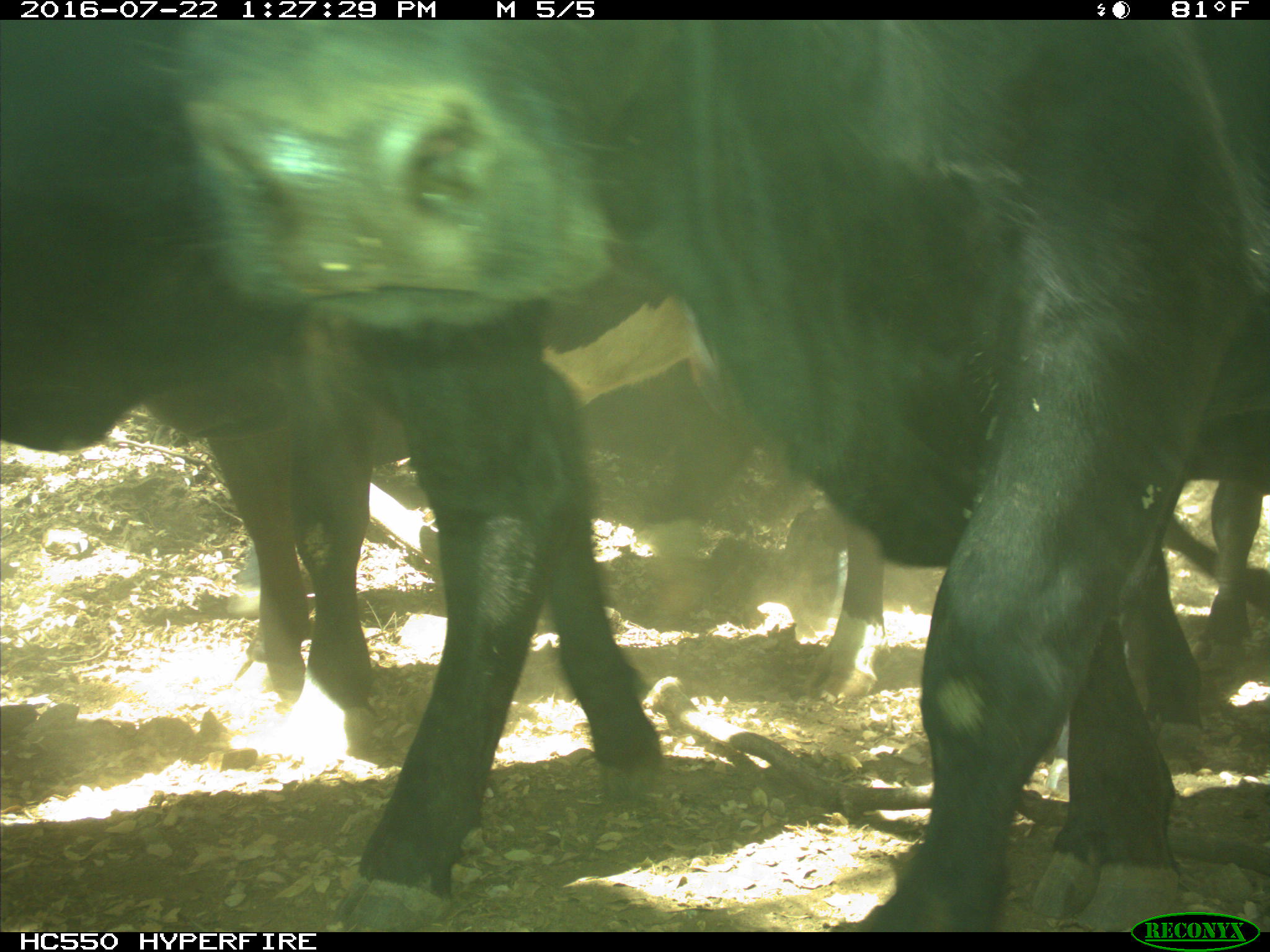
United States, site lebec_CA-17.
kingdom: Animalia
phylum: Chordata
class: Mammalia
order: Artiodactyla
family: Bovidae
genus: Bos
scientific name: Bos taurus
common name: domestic cow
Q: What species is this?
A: Bos taurus (domestic cow).